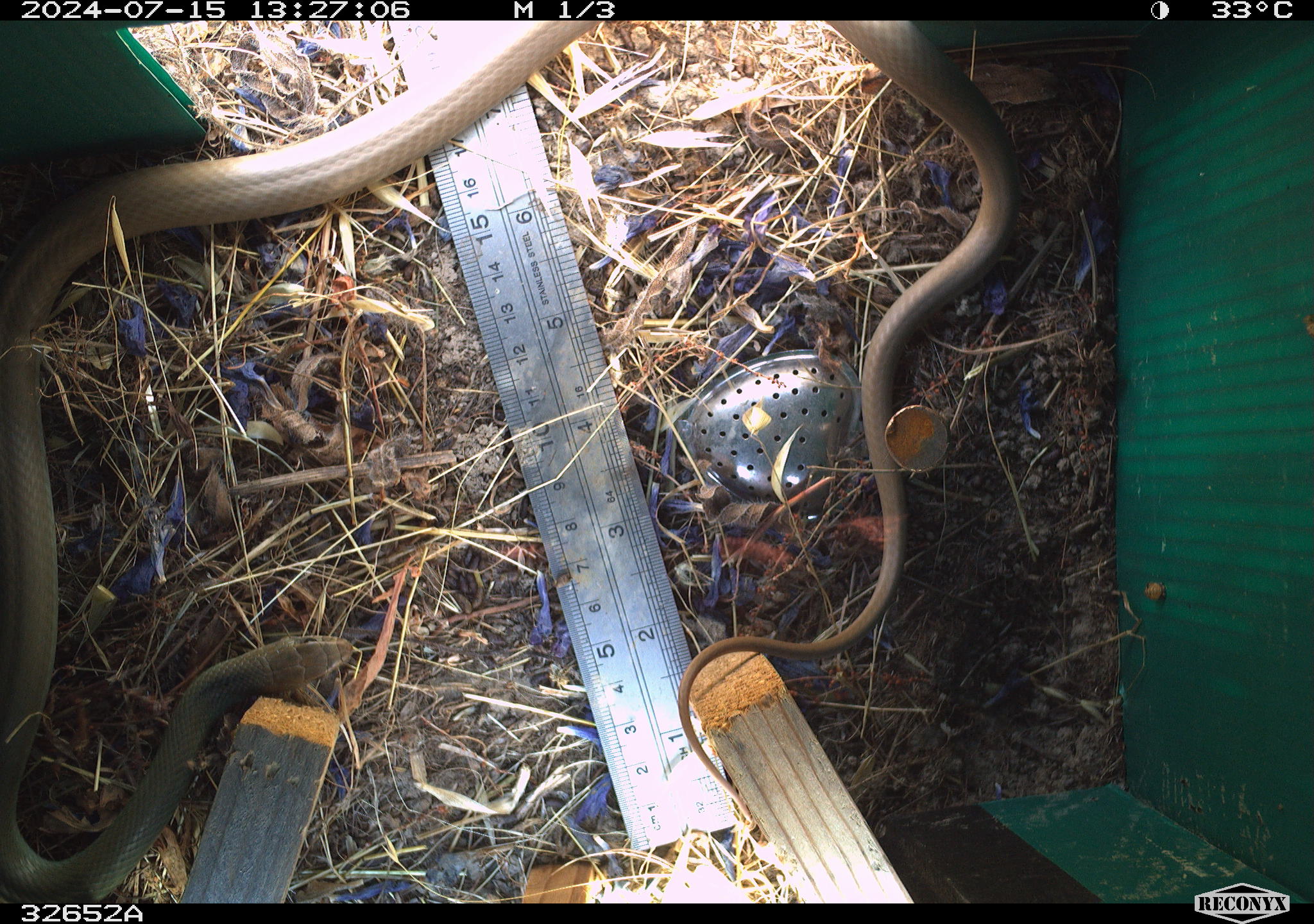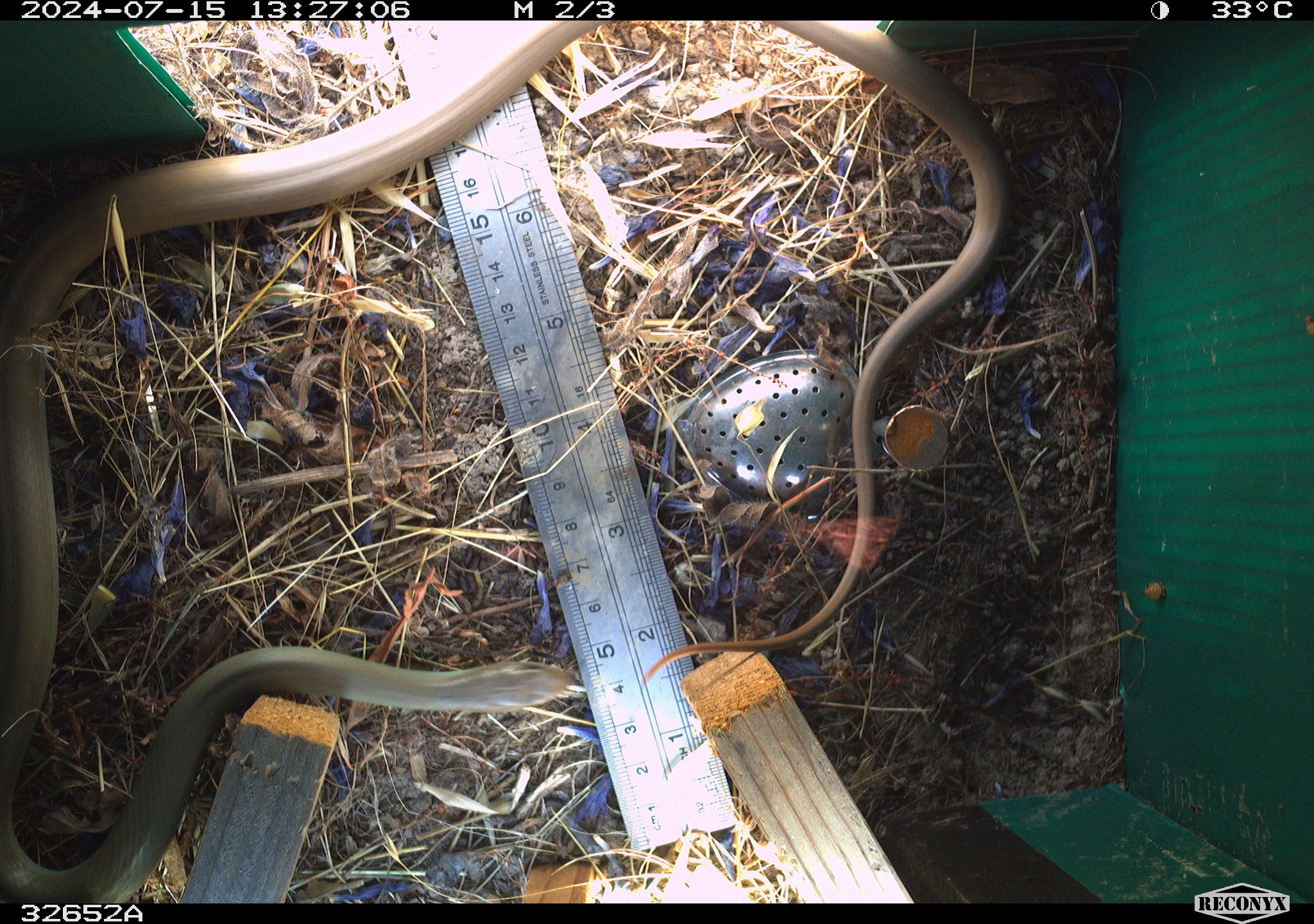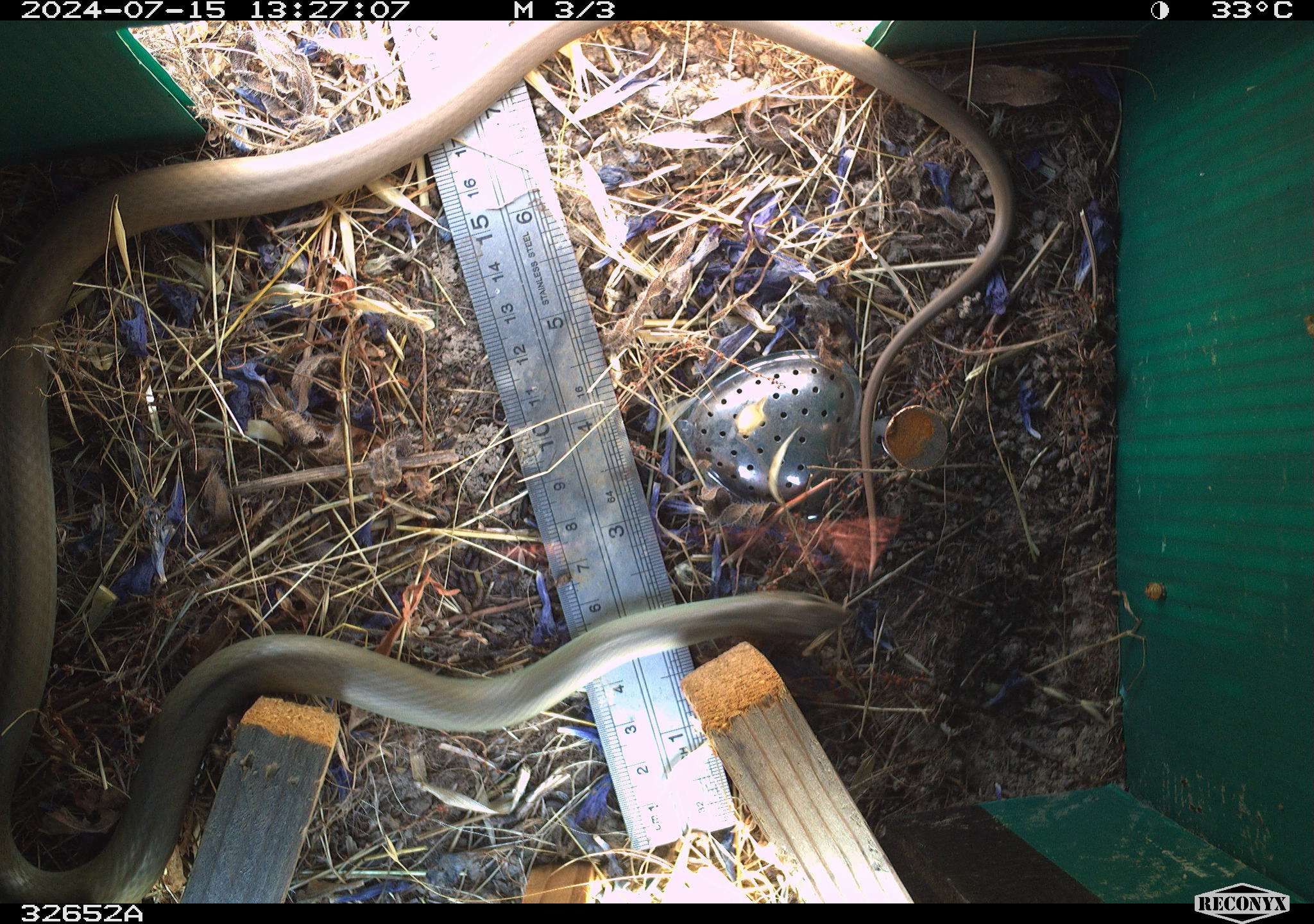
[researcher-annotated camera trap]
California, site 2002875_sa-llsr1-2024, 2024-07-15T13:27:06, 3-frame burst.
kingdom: Animalia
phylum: Chordata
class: Reptilia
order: Squamata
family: Colubridae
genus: Coluber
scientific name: Coluber constrictor mormon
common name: western yellow-bellied racer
Western yellow-bellied racer (Coluber constrictor mormon).